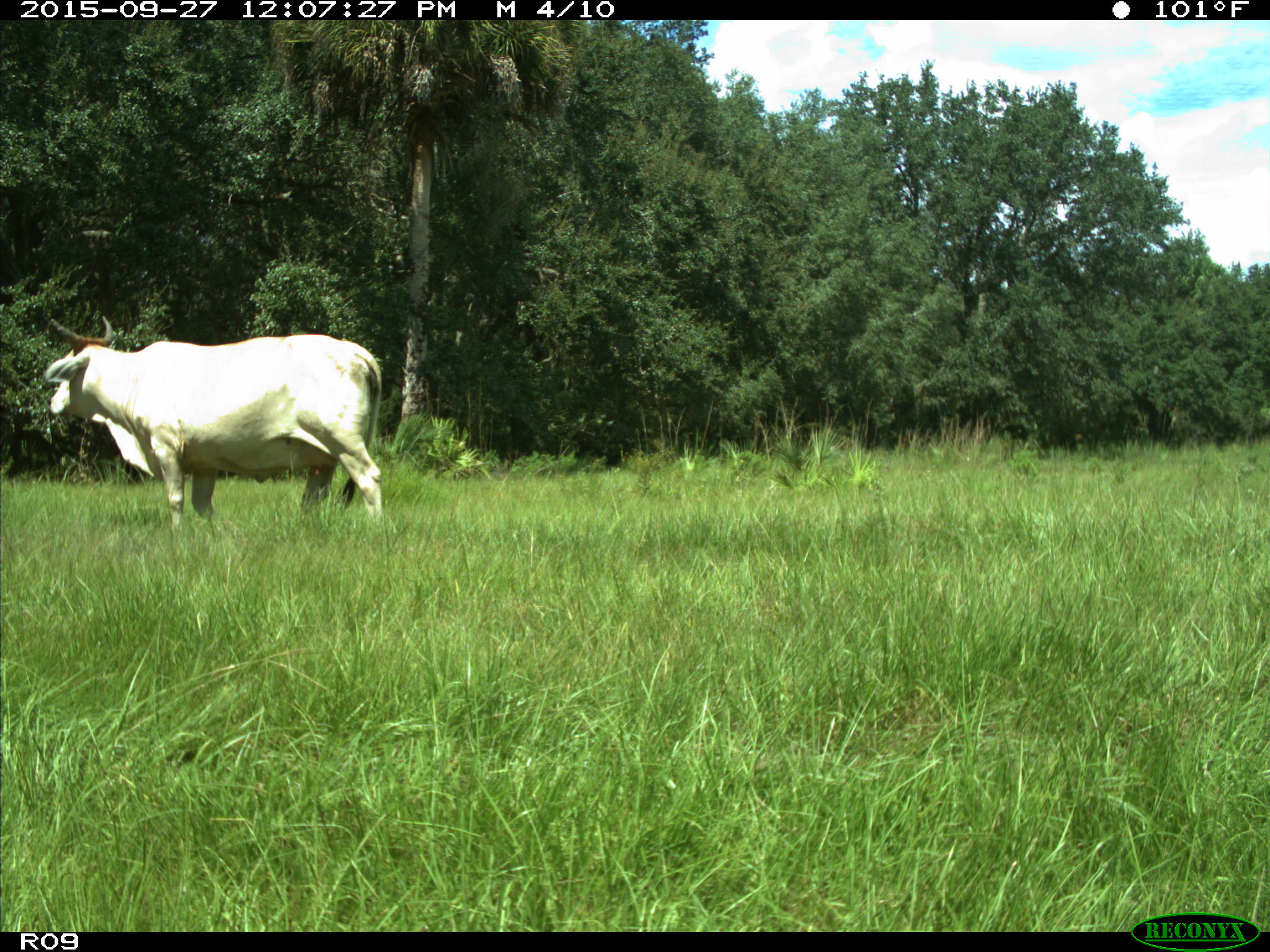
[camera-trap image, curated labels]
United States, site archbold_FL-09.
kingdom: Animalia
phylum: Chordata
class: Mammalia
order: Artiodactyla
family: Bovidae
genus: Bos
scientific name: Bos taurus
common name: domestic cow